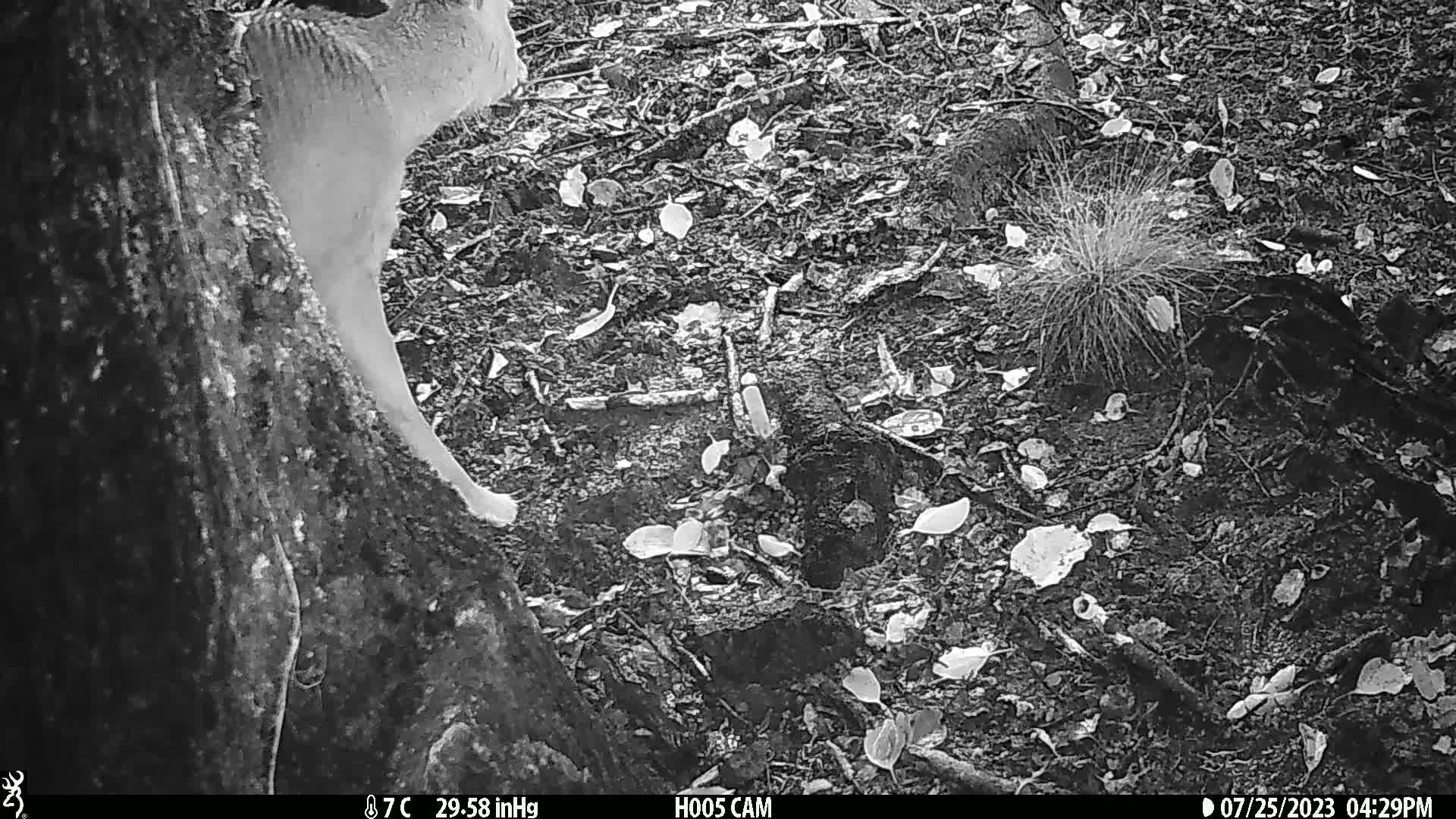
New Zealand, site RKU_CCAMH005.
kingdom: Animalia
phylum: Chordata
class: Mammalia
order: Artiodactyla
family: Cervidae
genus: Odocoileus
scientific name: Odocoileus virginianus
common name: white-tailed deer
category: white tailed deer